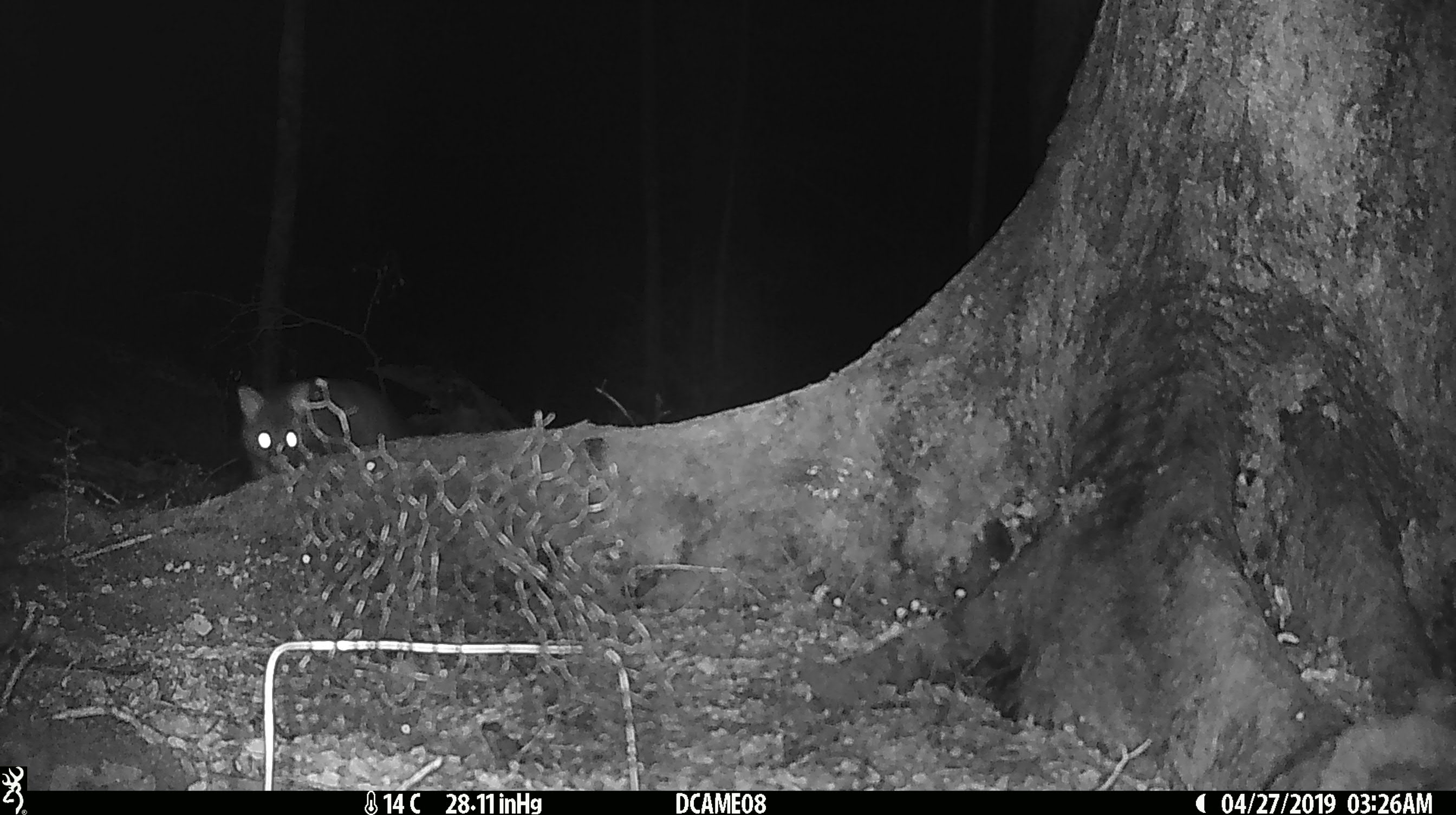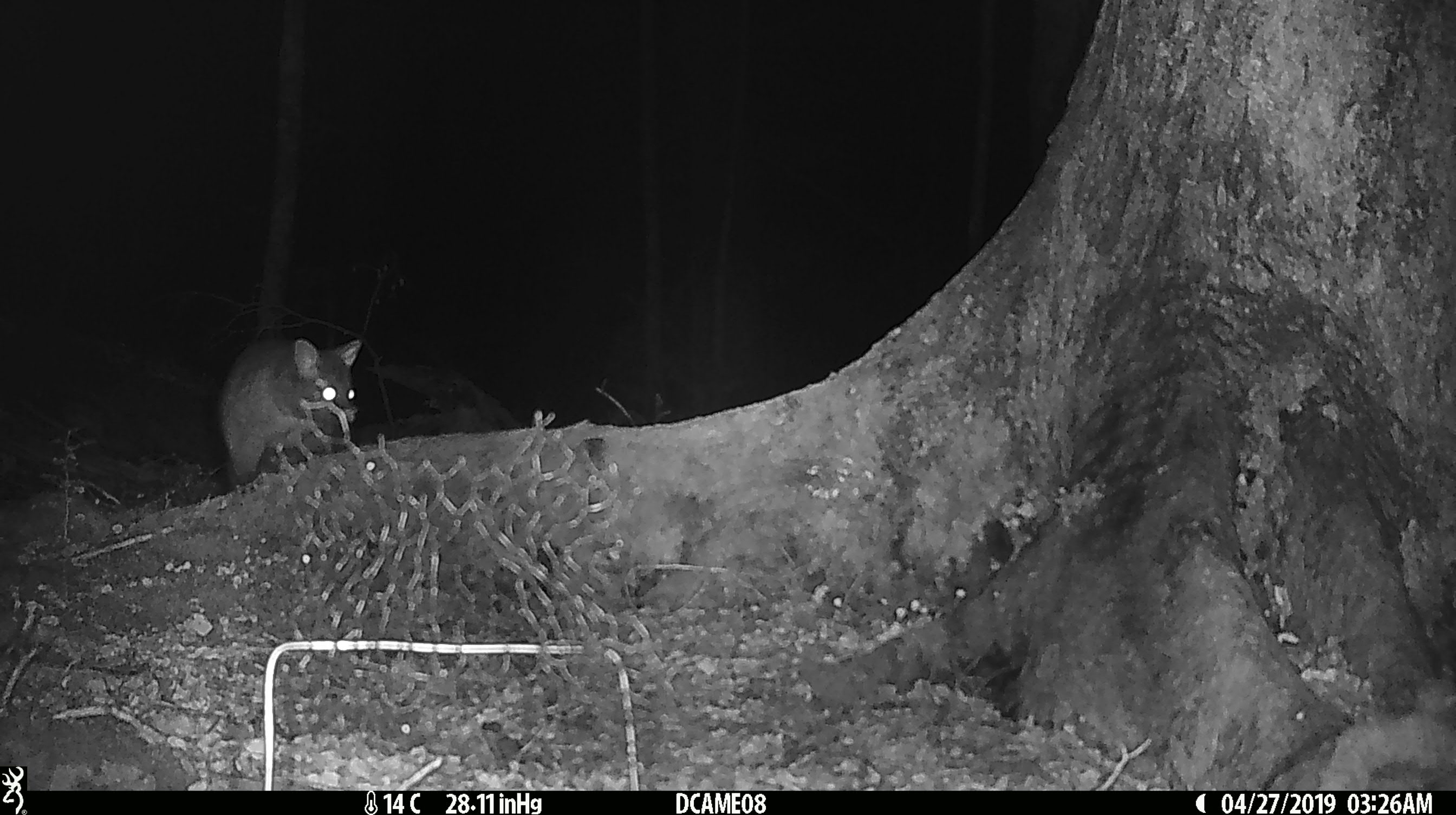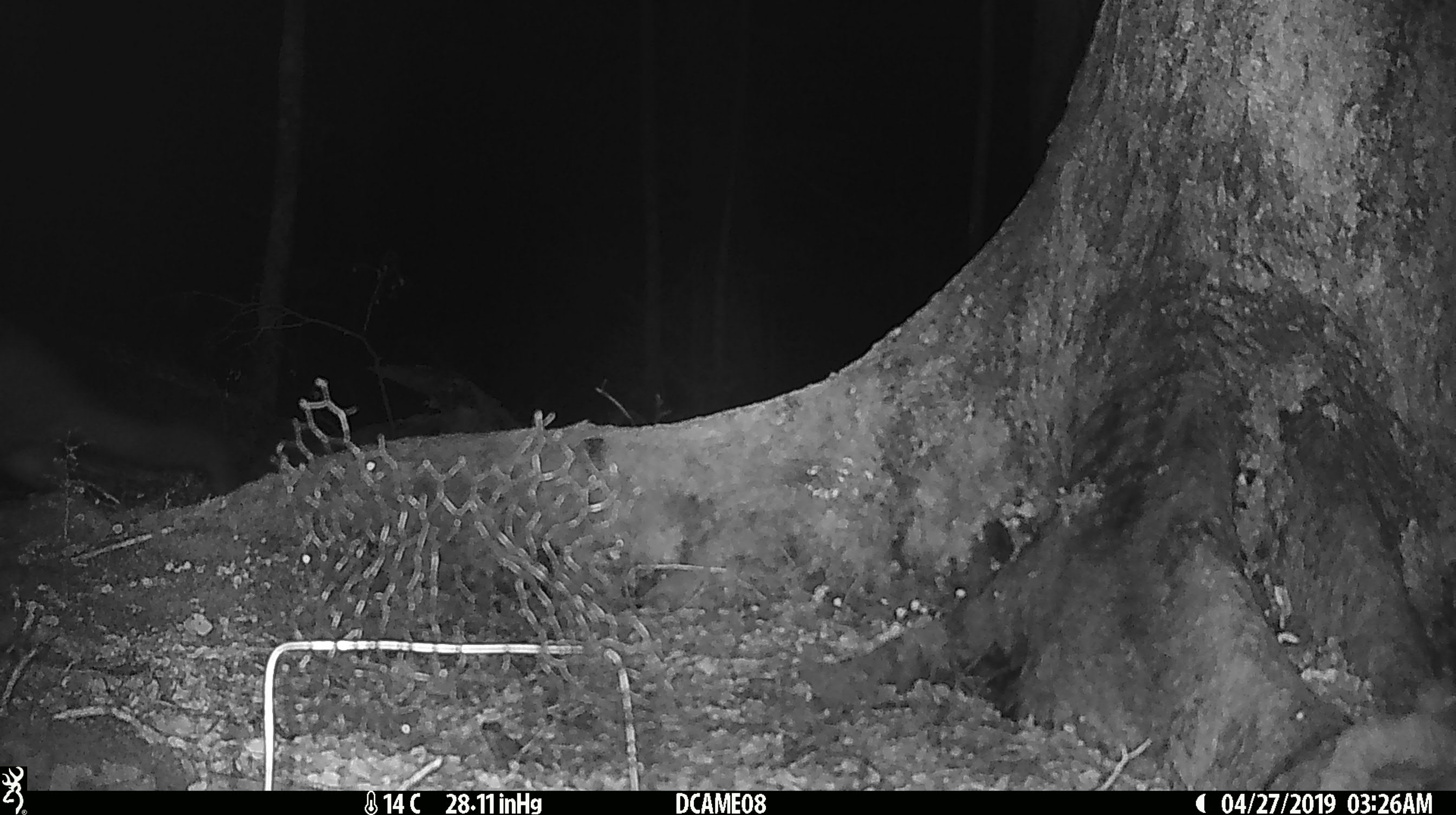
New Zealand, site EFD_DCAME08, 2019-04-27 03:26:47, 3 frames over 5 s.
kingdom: Animalia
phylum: Chordata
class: Mammalia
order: Diprotodontia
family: Phalangeridae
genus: Trichosurus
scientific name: Trichosurus vulpecula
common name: common brushtail possum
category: possum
Possum (common brushtail possum) (Trichosurus vulpecula).